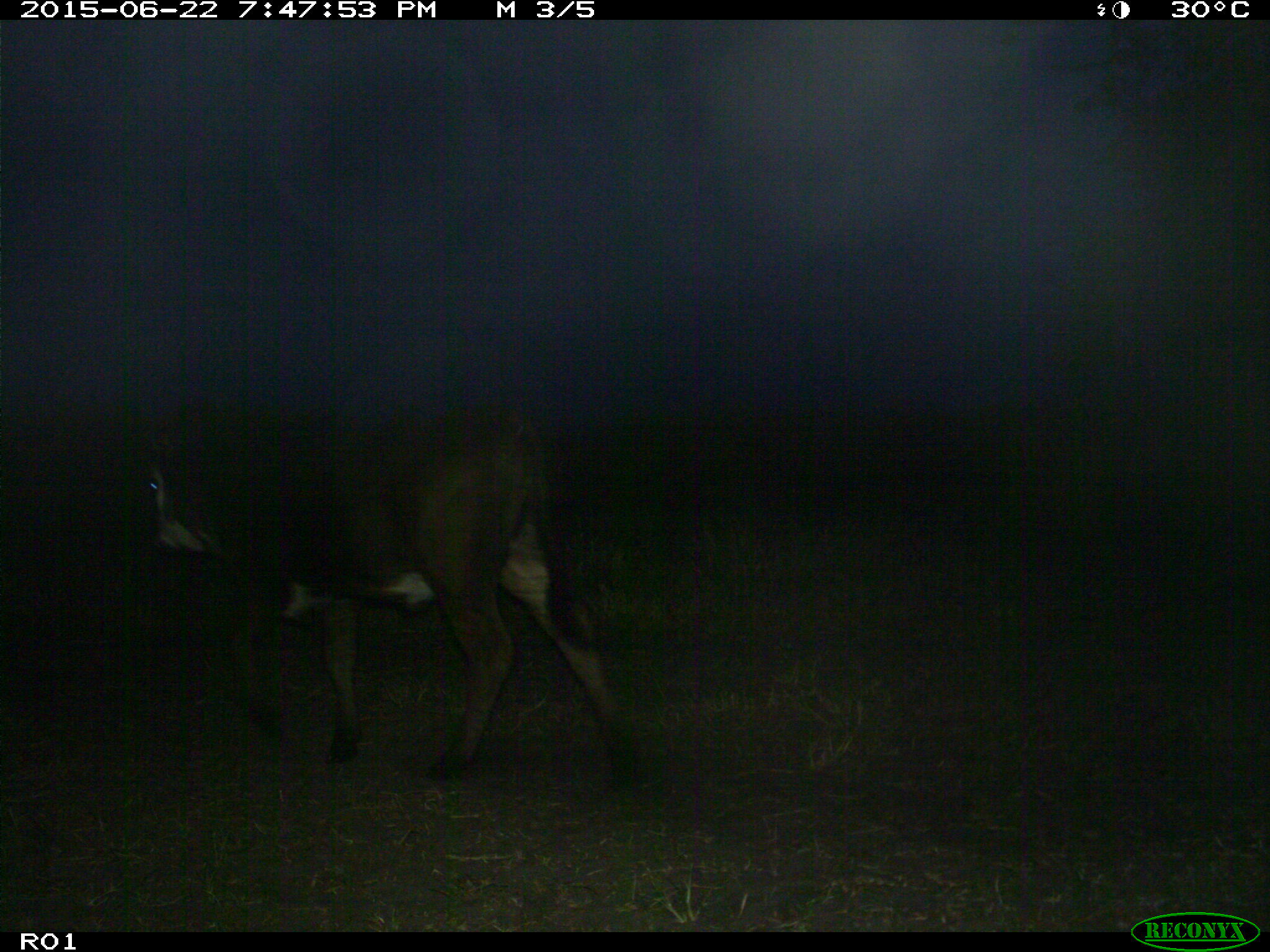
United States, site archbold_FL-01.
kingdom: Animalia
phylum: Chordata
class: Mammalia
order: Artiodactyla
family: Bovidae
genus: Bos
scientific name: Bos taurus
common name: domestic cow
Bos taurus (domestic cow).